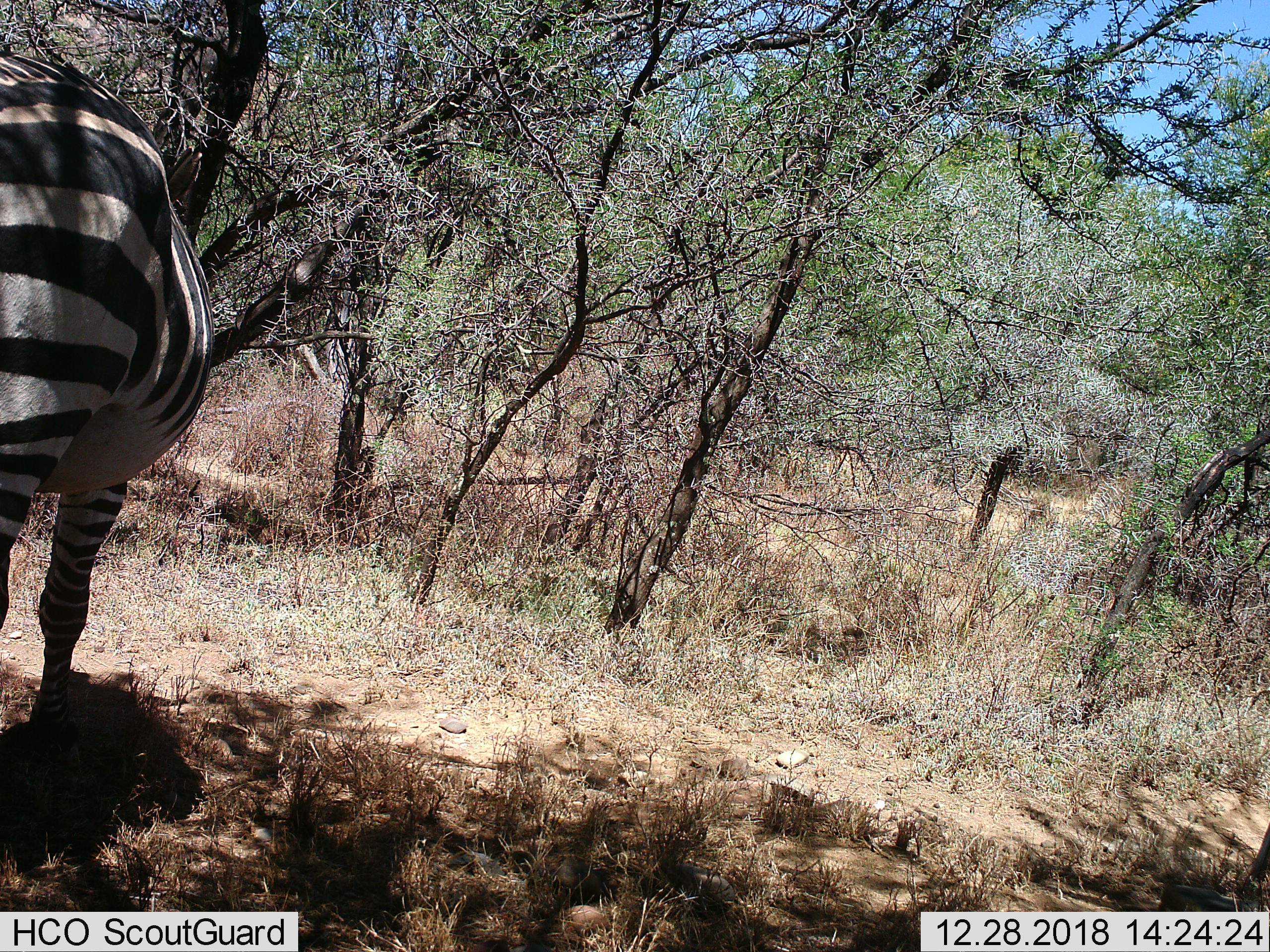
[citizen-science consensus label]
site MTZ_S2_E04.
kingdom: Animalia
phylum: Chordata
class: Mammalia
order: Perissodactyla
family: Equidae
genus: Equus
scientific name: Equus zebra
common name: mountain zebra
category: zebramountain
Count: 1.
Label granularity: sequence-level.